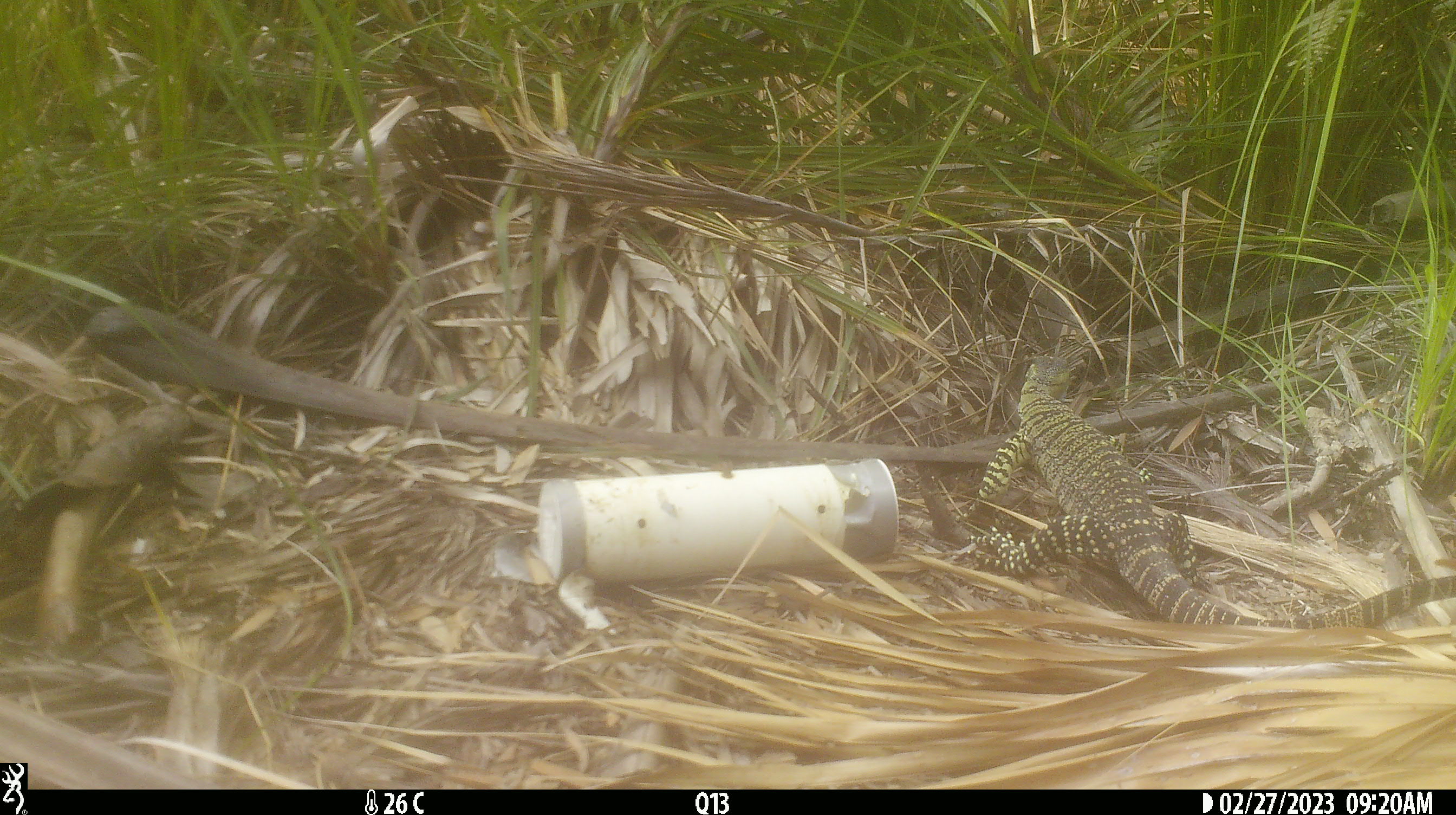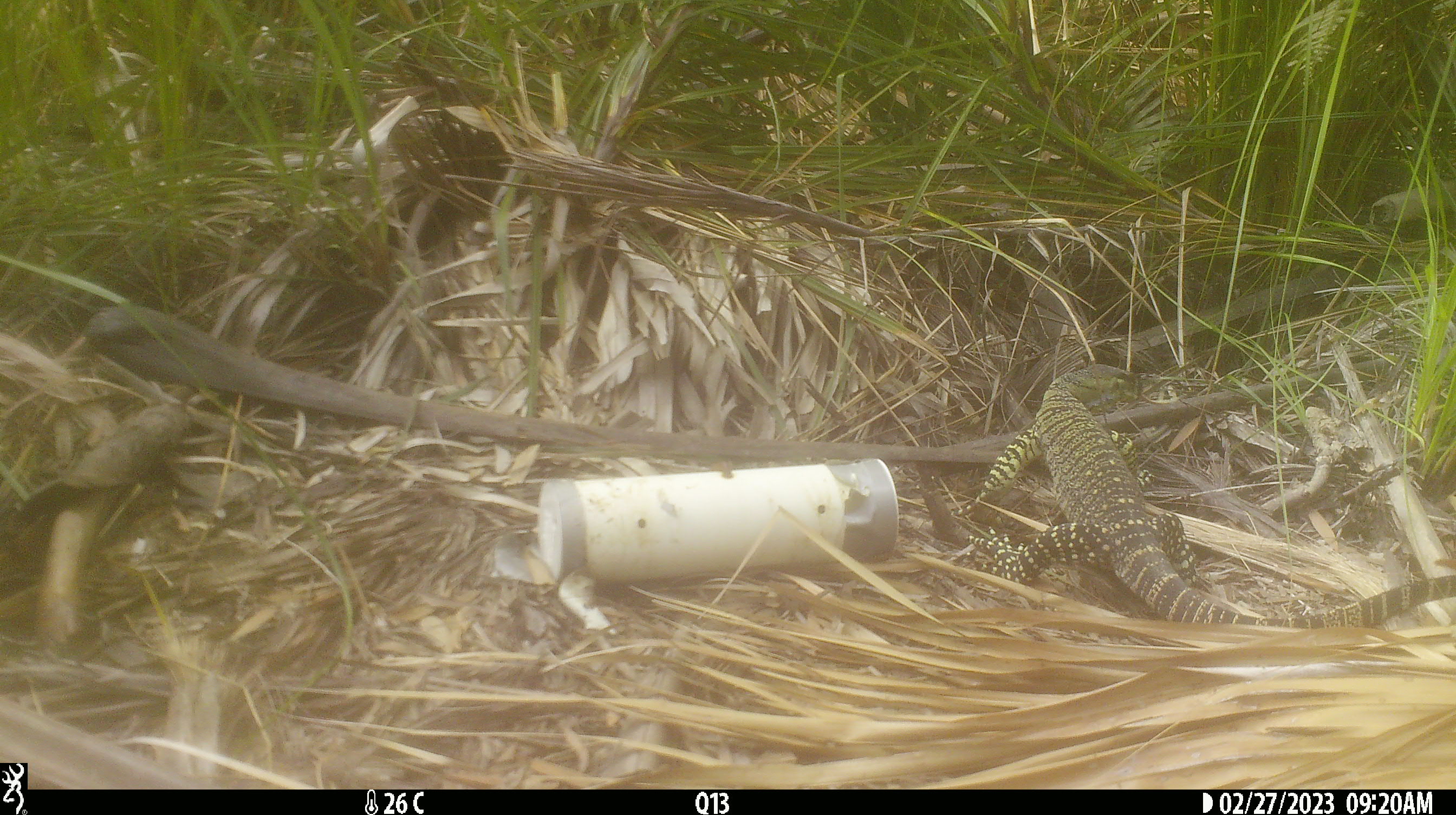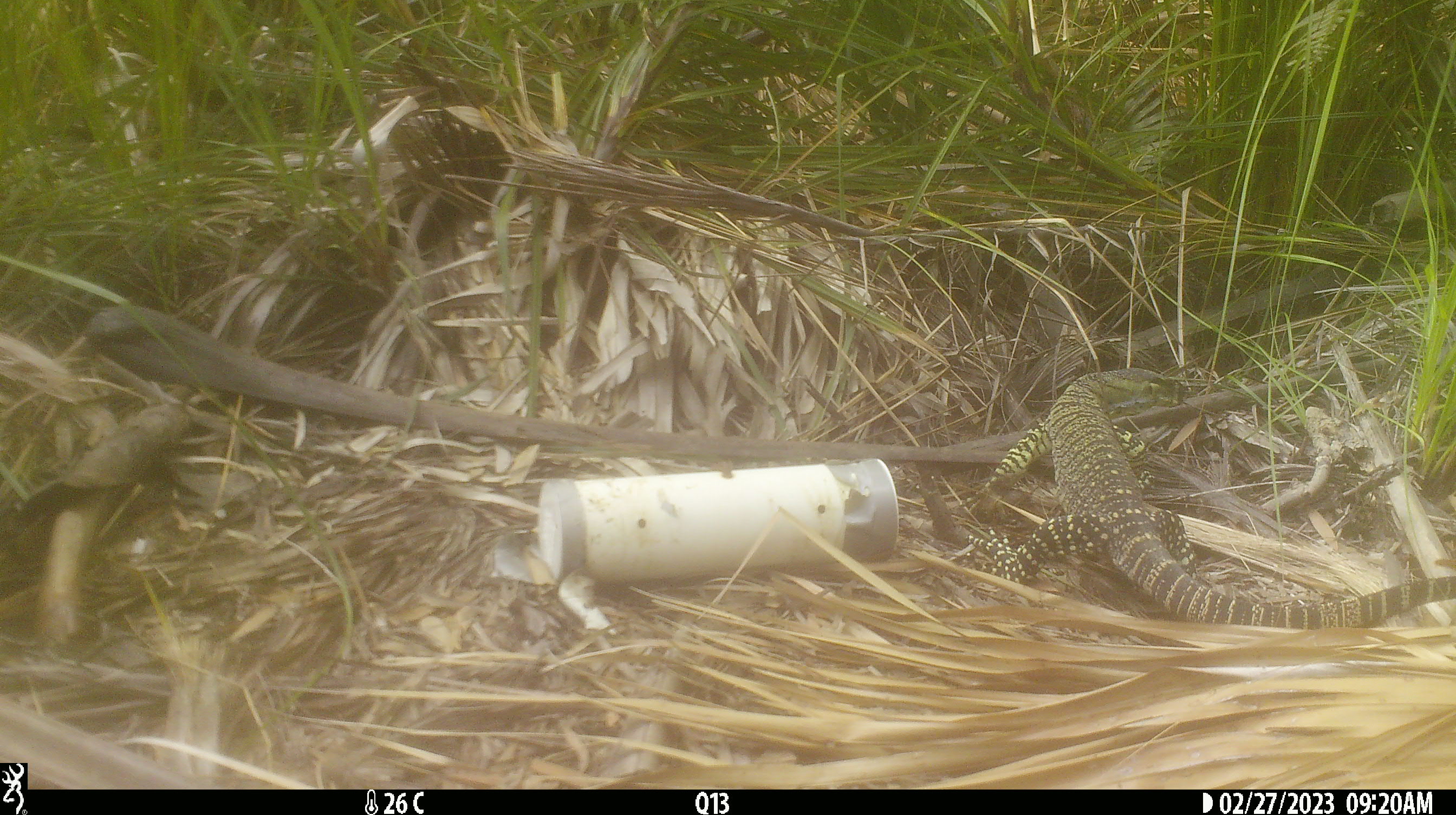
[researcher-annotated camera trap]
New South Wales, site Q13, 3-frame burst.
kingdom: Animalia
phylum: Chordata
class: Reptilia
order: Squamata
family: Varanidae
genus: Varanus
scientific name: Varanus varius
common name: lace monitor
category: goanna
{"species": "goanna (lace monitor) (Varanus varius)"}